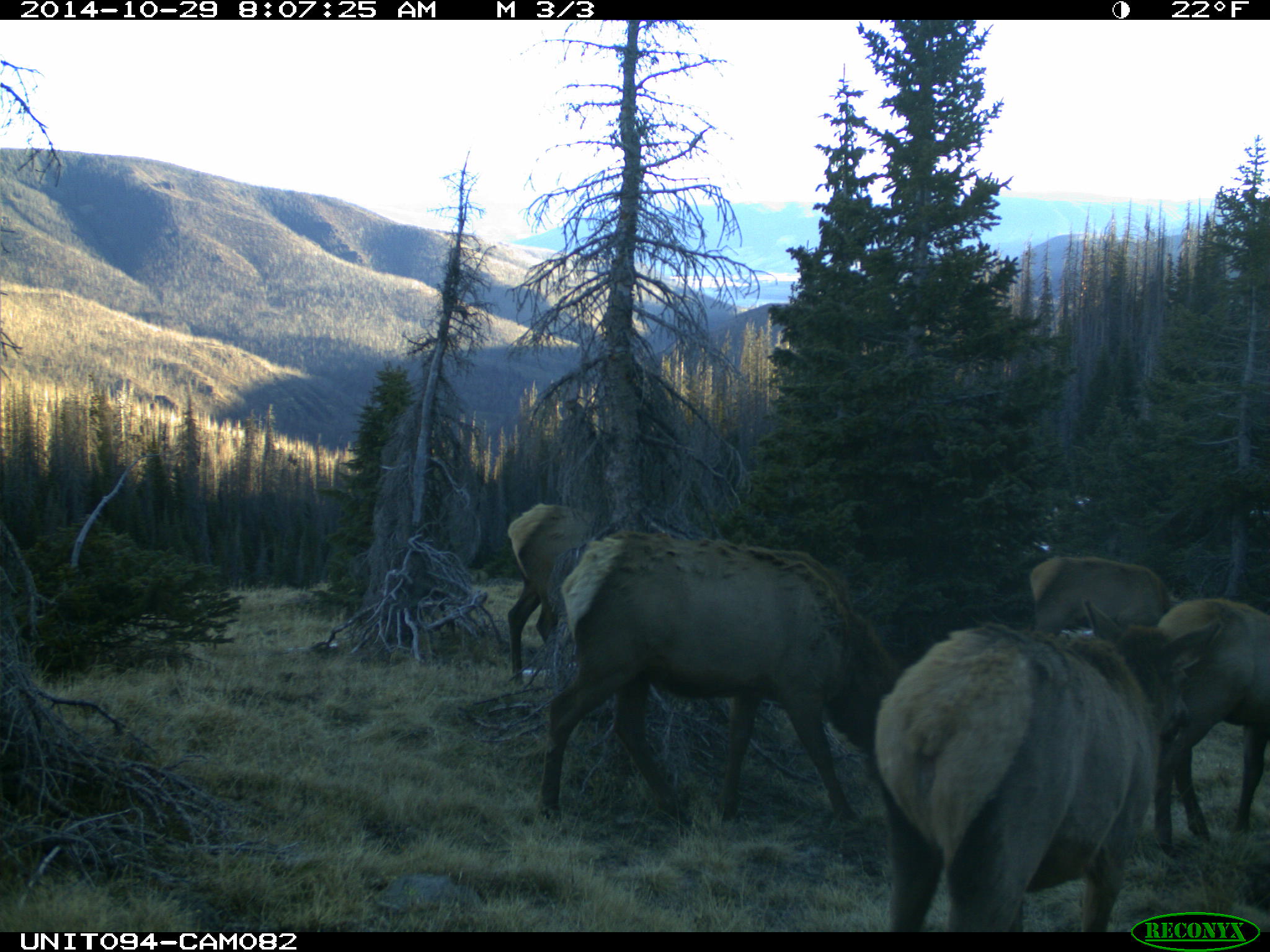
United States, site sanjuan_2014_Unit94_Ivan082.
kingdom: Animalia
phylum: Chordata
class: Mammalia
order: Artiodactyla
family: Cervidae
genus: Cervus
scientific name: Cervus elaphus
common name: red deer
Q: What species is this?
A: Cervus elaphus (red deer).